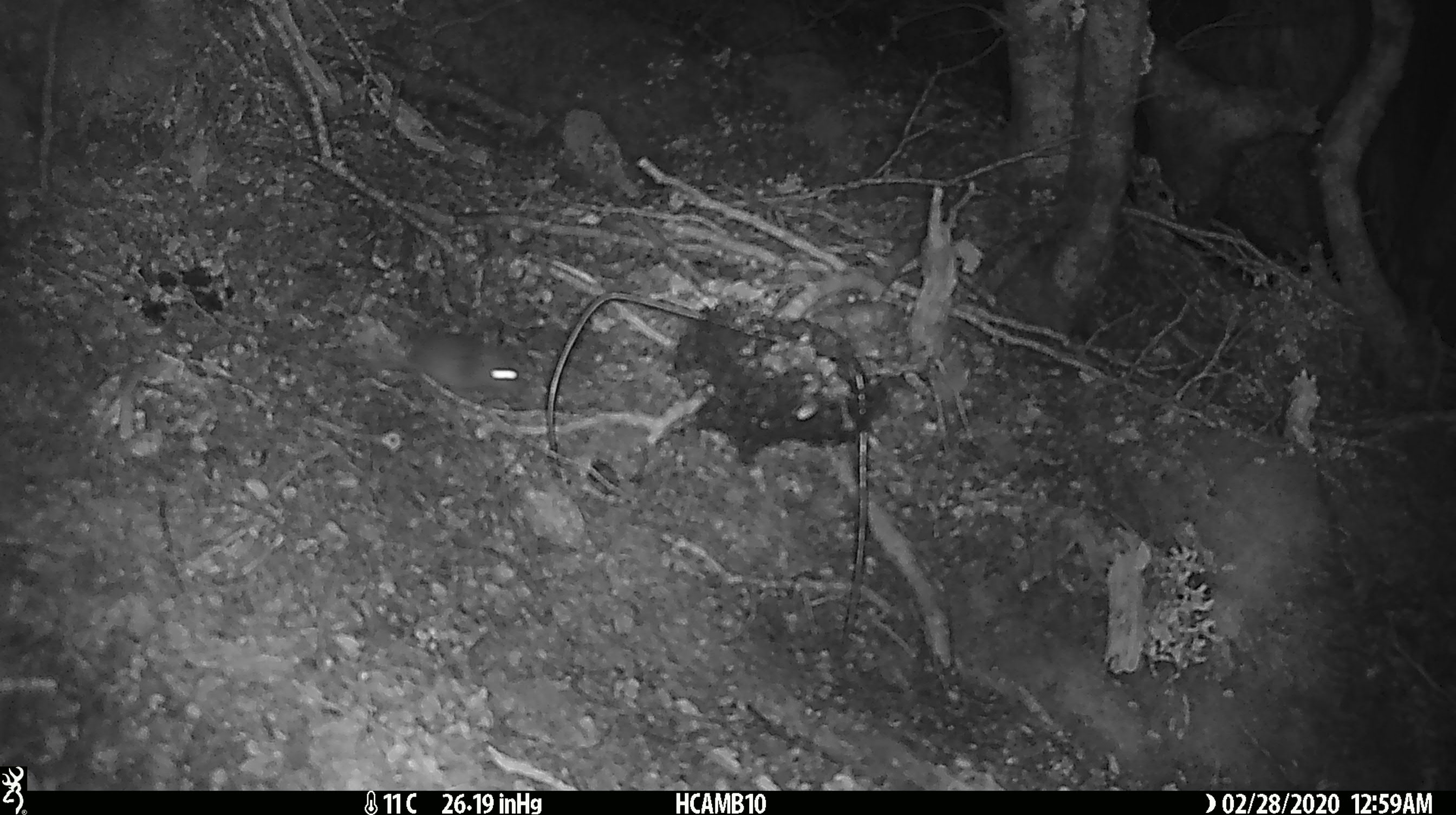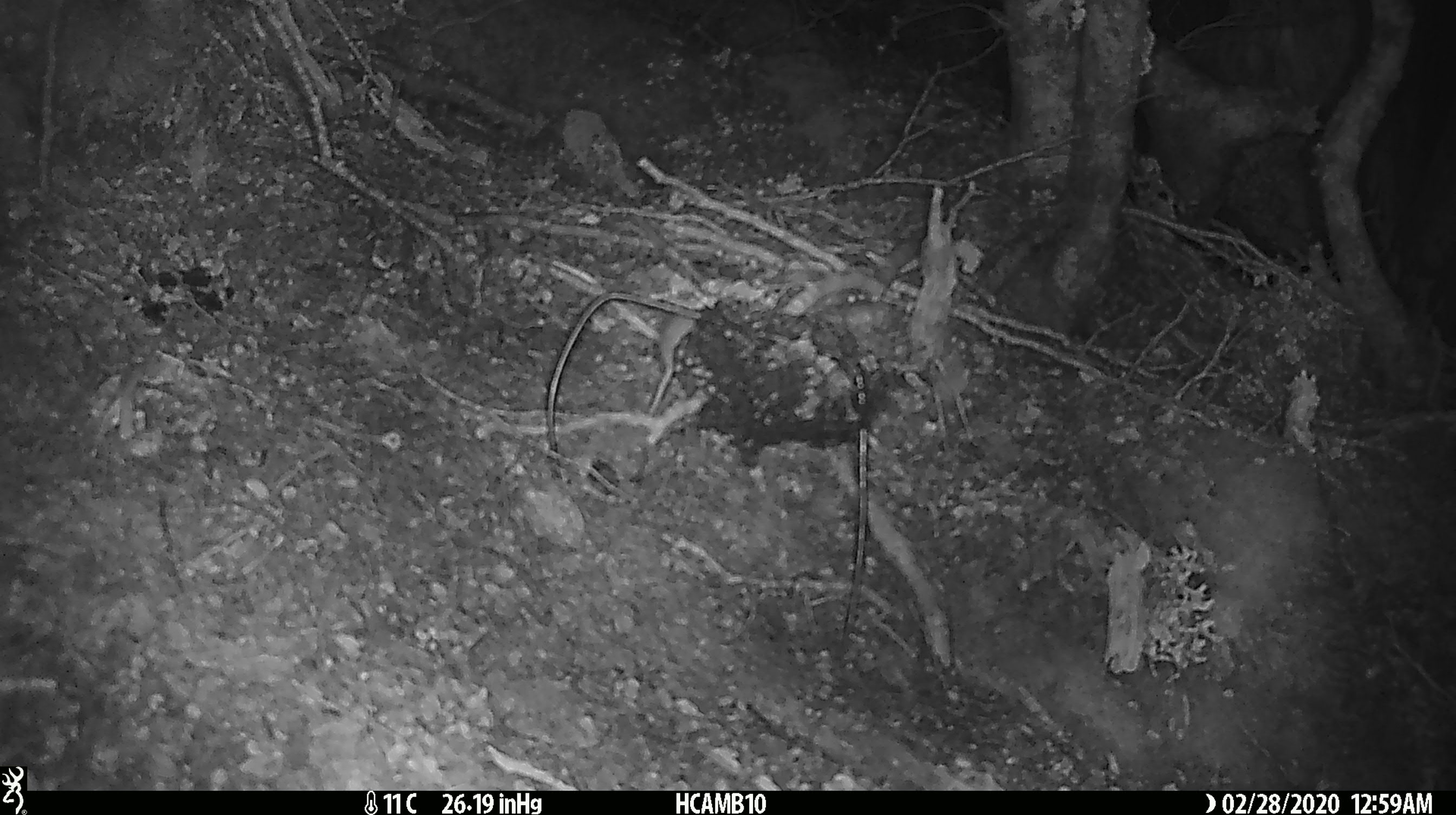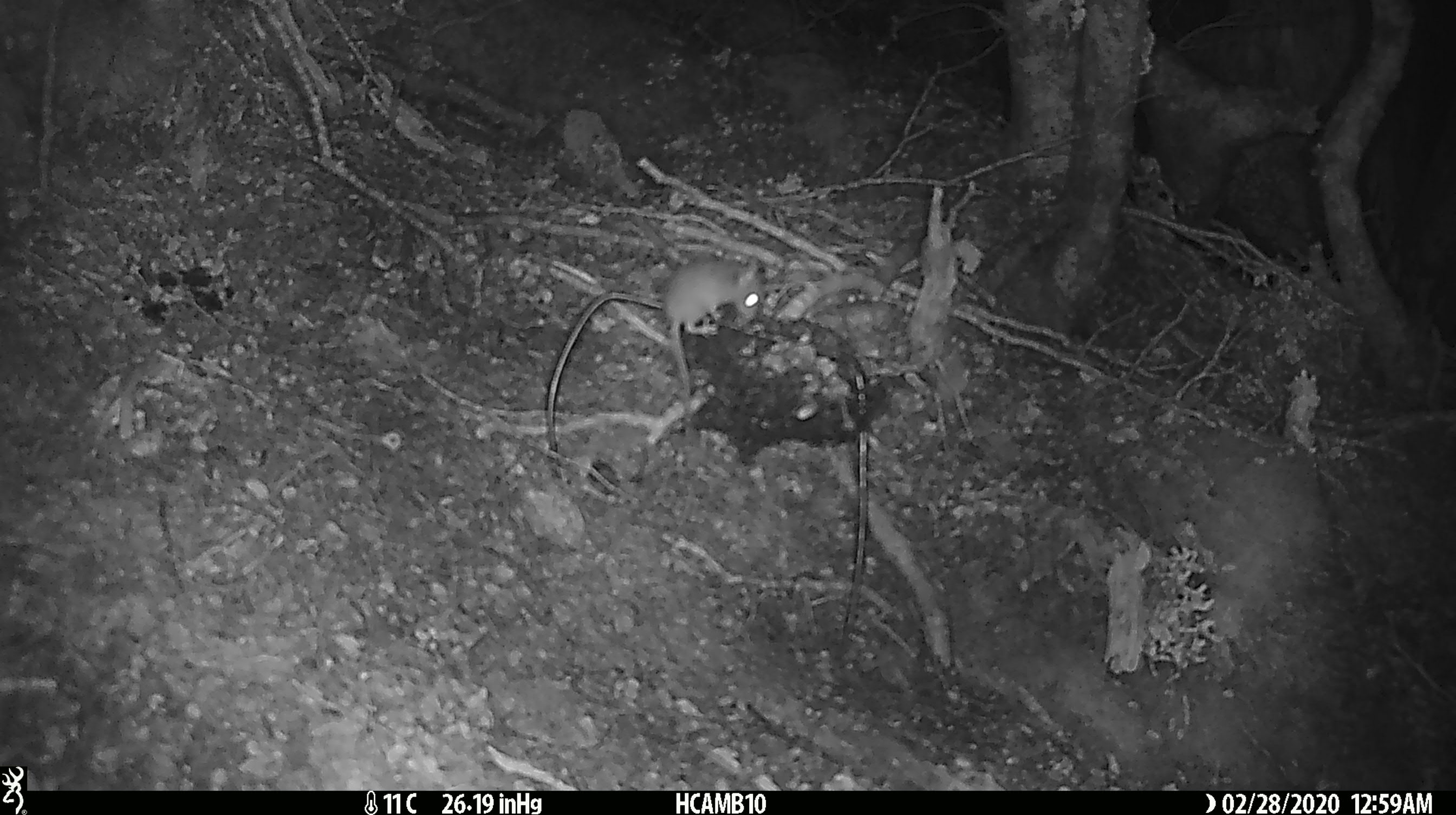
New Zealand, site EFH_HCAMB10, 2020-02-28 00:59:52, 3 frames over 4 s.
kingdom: Animalia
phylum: Chordata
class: Mammalia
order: Rodentia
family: Muridae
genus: Mus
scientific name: Mus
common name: mouse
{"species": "mouse (Mus)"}